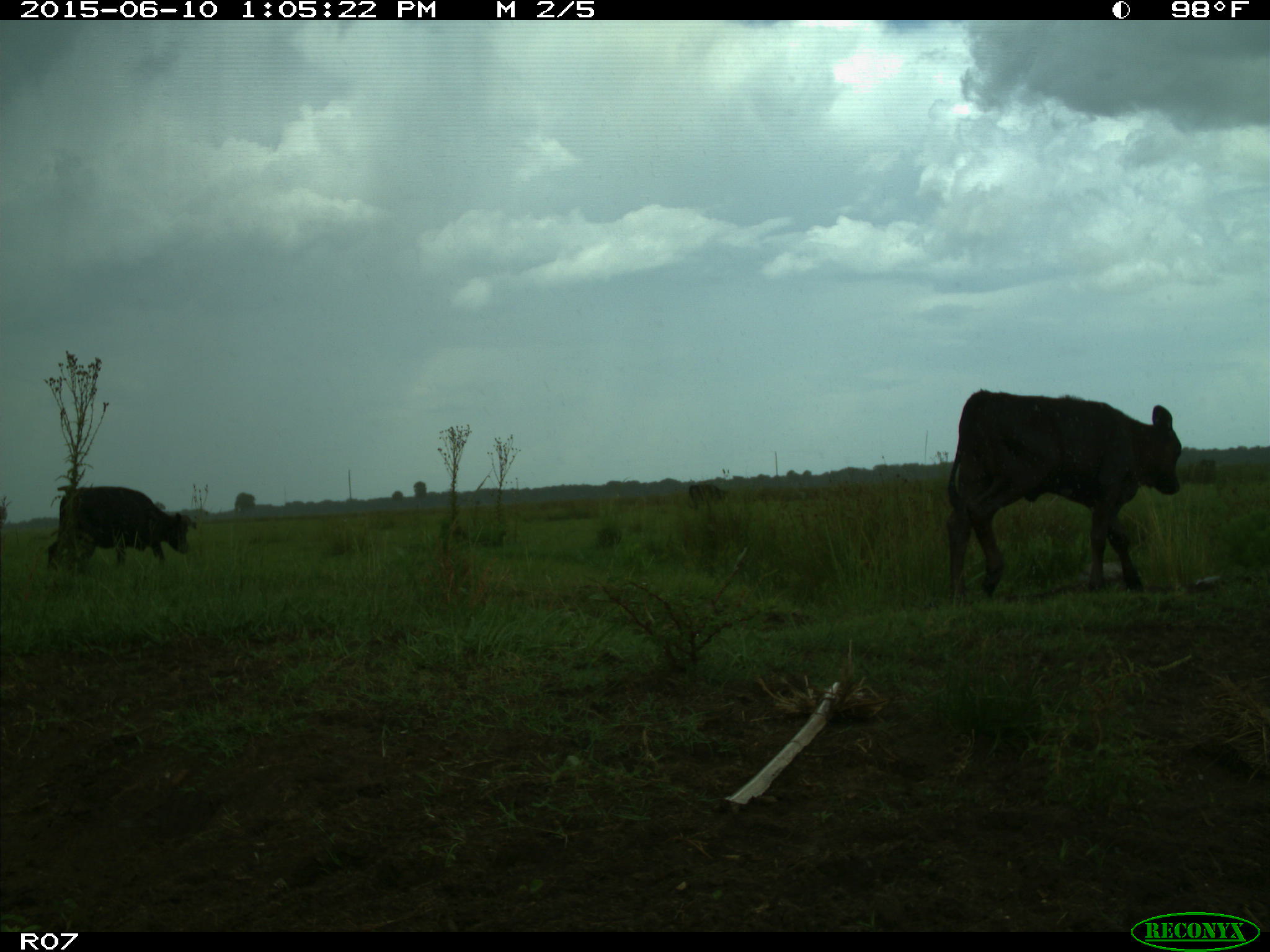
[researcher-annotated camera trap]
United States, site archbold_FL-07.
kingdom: Animalia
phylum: Chordata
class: Mammalia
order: Artiodactyla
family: Bovidae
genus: Bos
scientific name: Bos taurus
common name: domestic cow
Bos taurus (domestic cow).